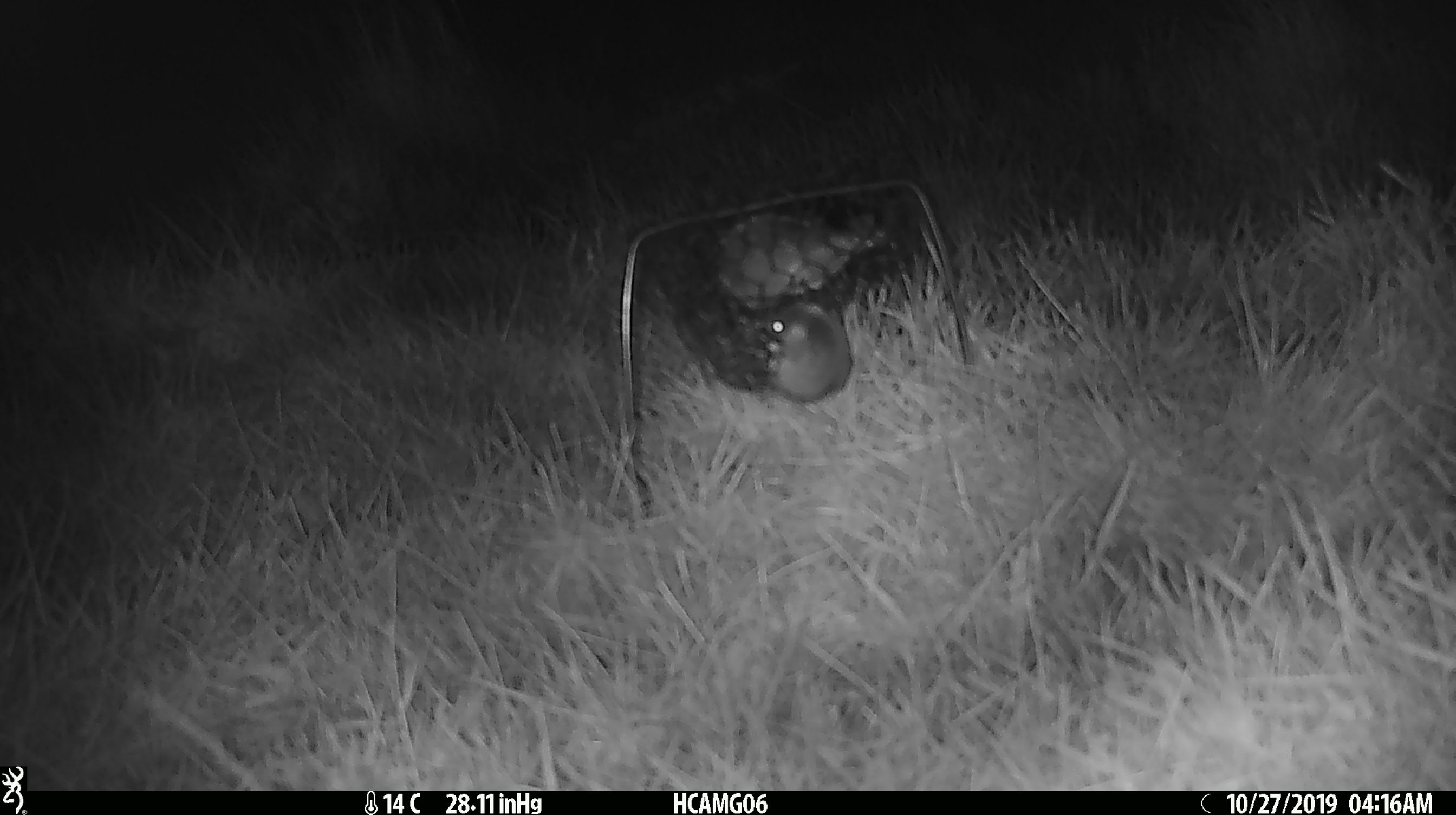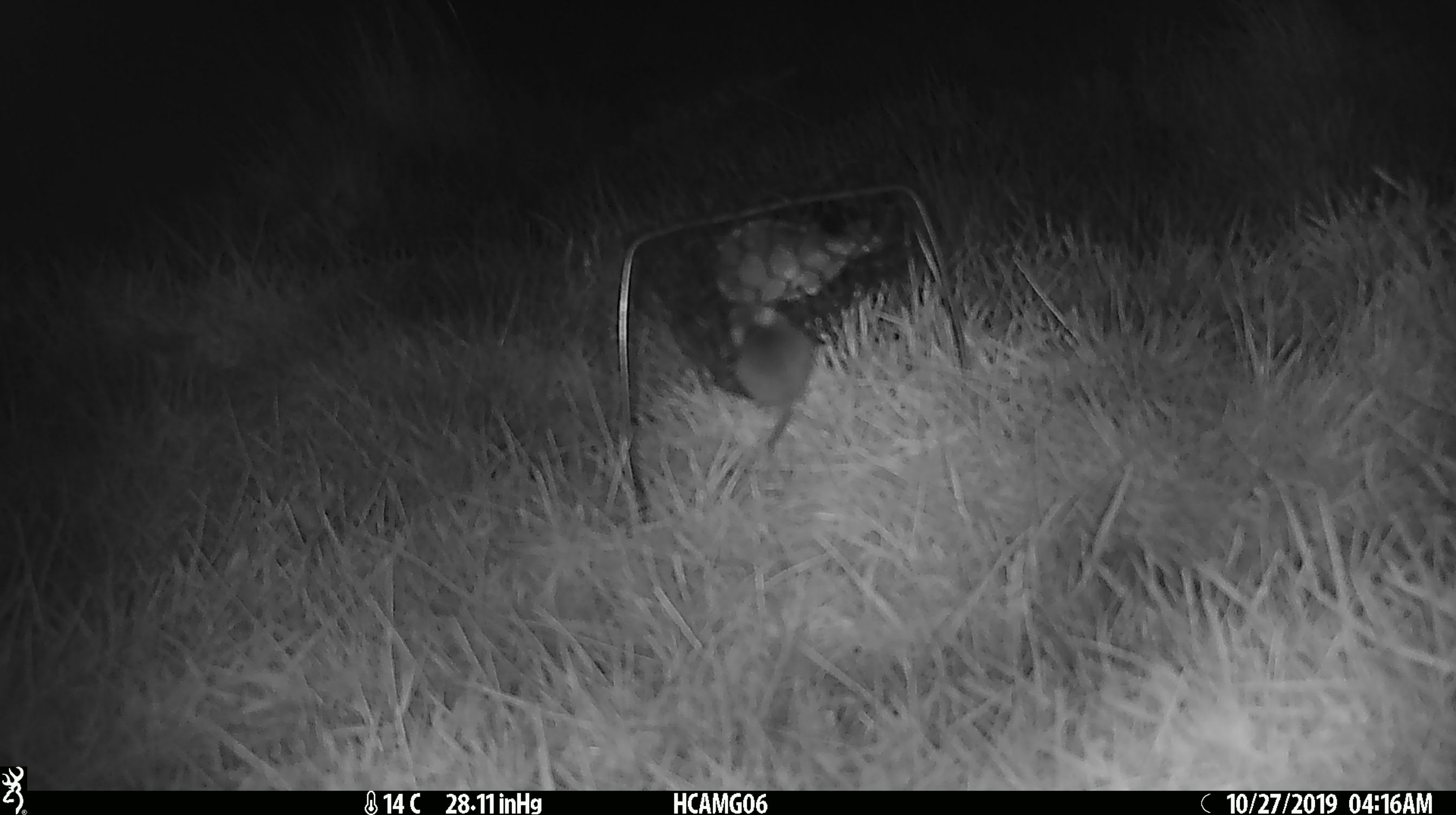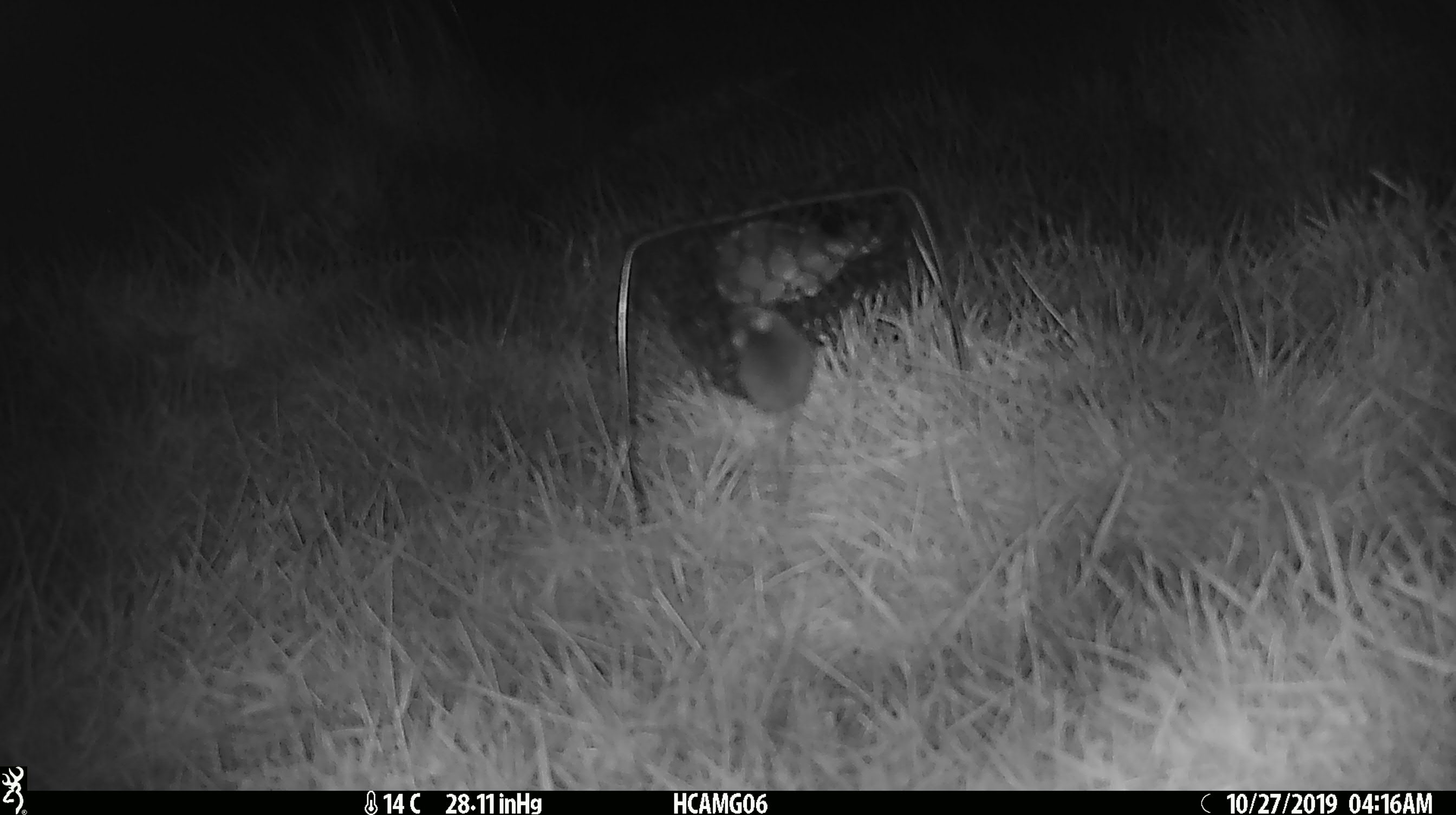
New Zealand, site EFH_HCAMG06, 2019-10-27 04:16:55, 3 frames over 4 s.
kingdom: Animalia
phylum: Chordata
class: Mammalia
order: Rodentia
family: Muridae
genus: Mus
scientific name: Mus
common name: mouse